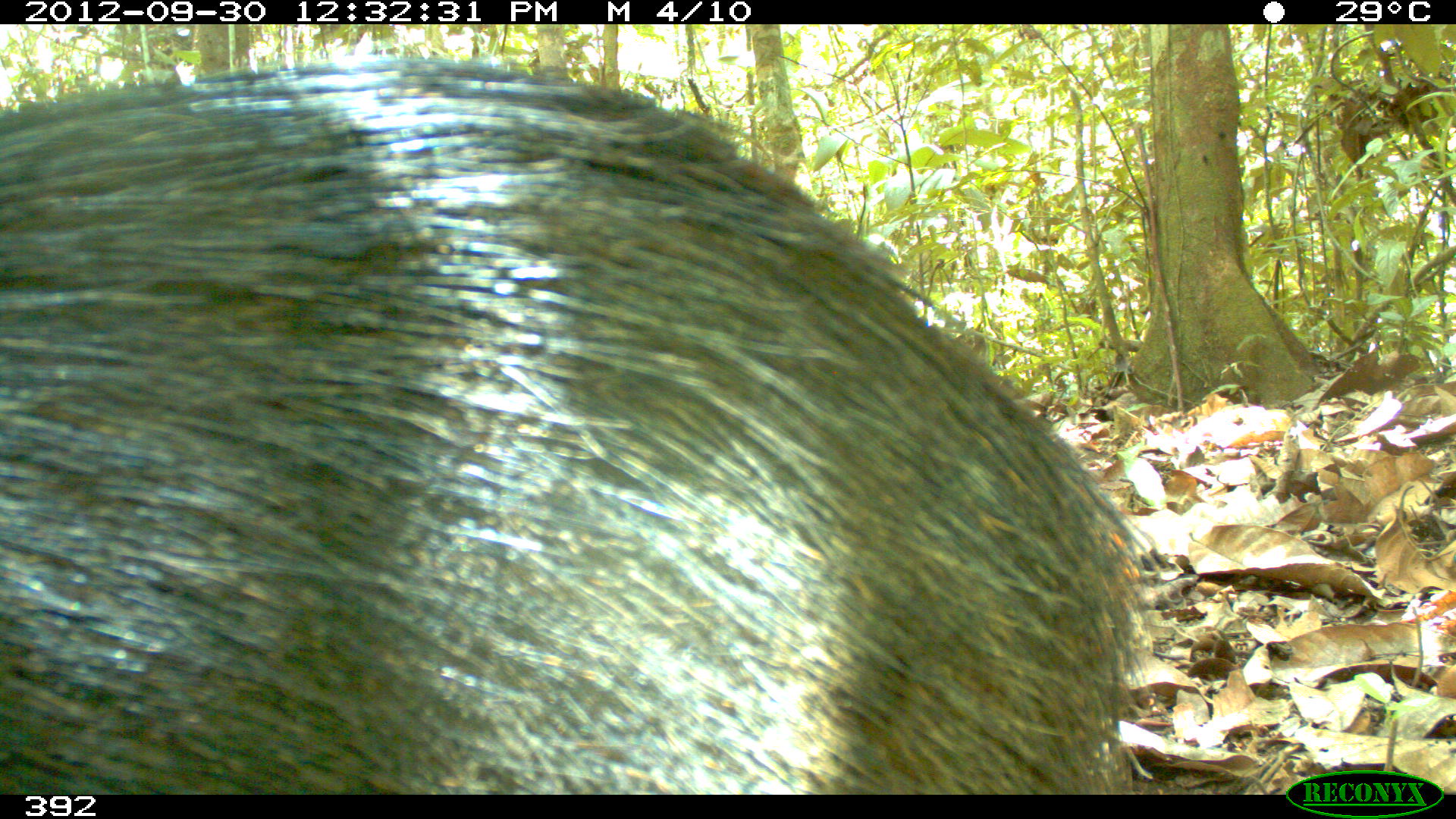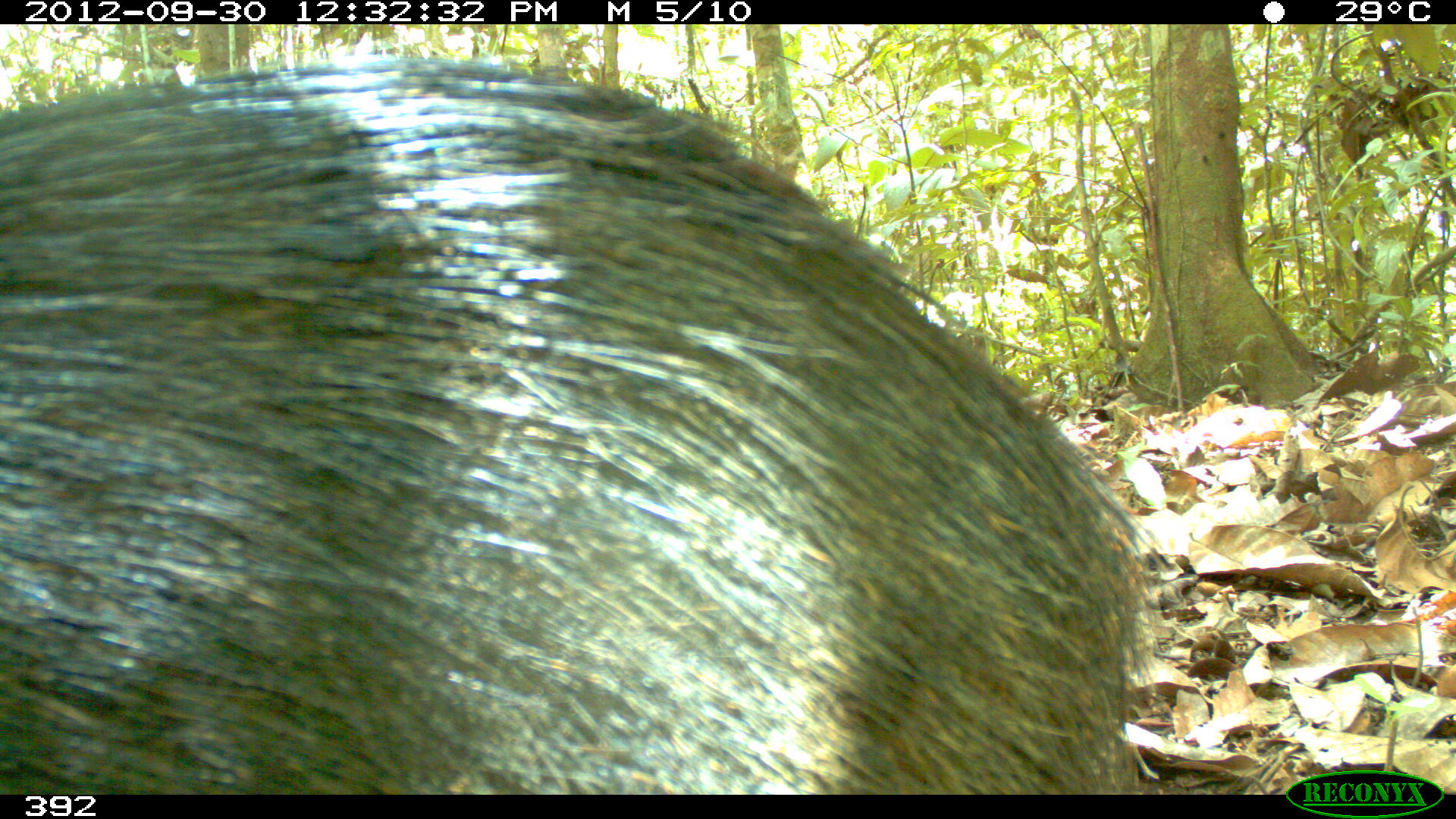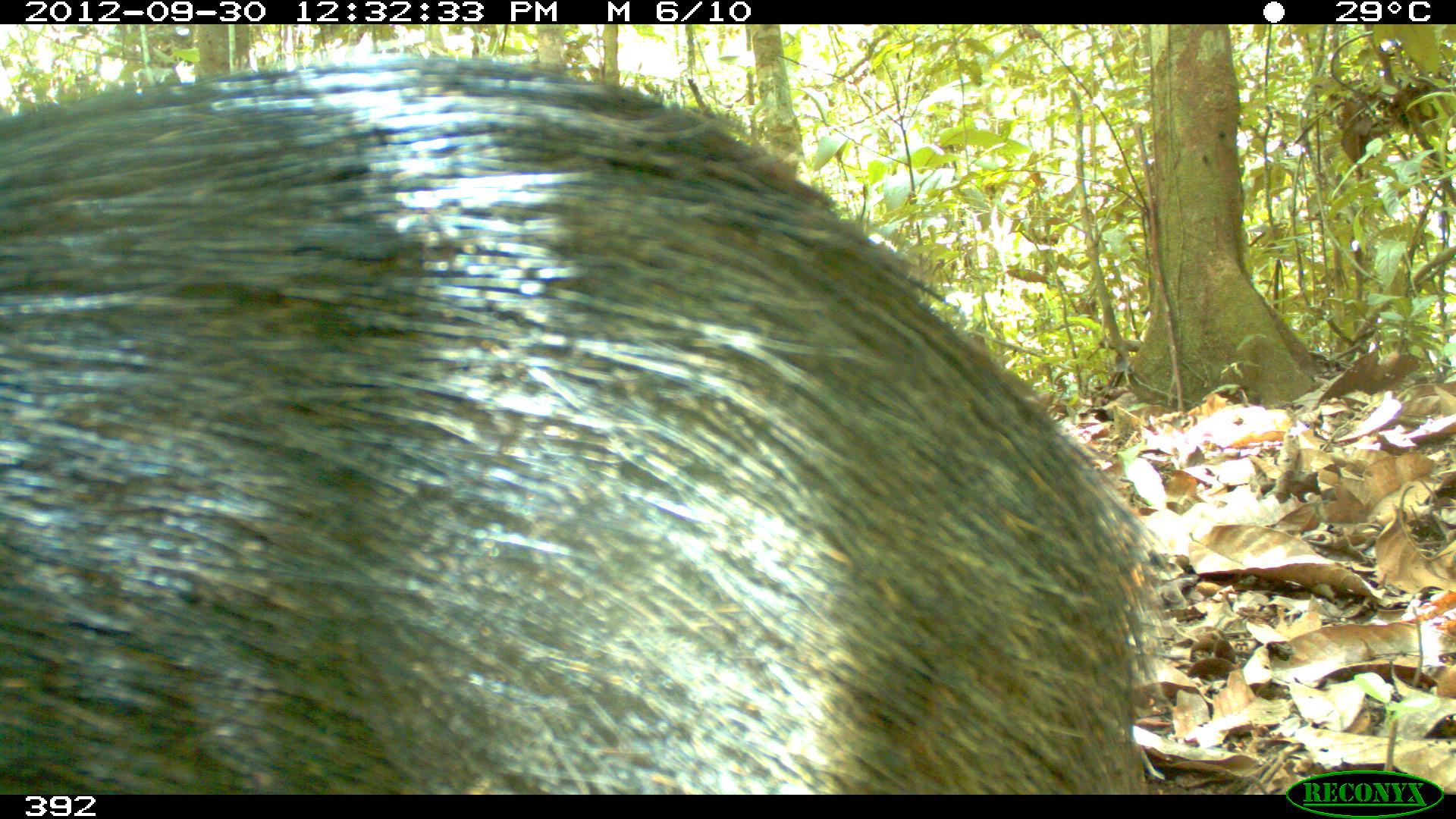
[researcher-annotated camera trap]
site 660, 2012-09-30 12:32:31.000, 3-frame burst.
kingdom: Animalia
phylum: Chordata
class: Mammalia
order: Artiodactyla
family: Tayassuidae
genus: Tayassu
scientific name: Tayassu pecari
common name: white-lipped peccary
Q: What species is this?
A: Tayassu pecari (white-lipped peccary).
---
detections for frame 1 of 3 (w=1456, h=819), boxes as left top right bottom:
tayassu pecari: 0 55 1166 789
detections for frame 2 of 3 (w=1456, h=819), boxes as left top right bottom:
tayassu pecari: 0 55 1159 789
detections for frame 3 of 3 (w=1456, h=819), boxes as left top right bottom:
tayassu pecari: 0 55 1173 789